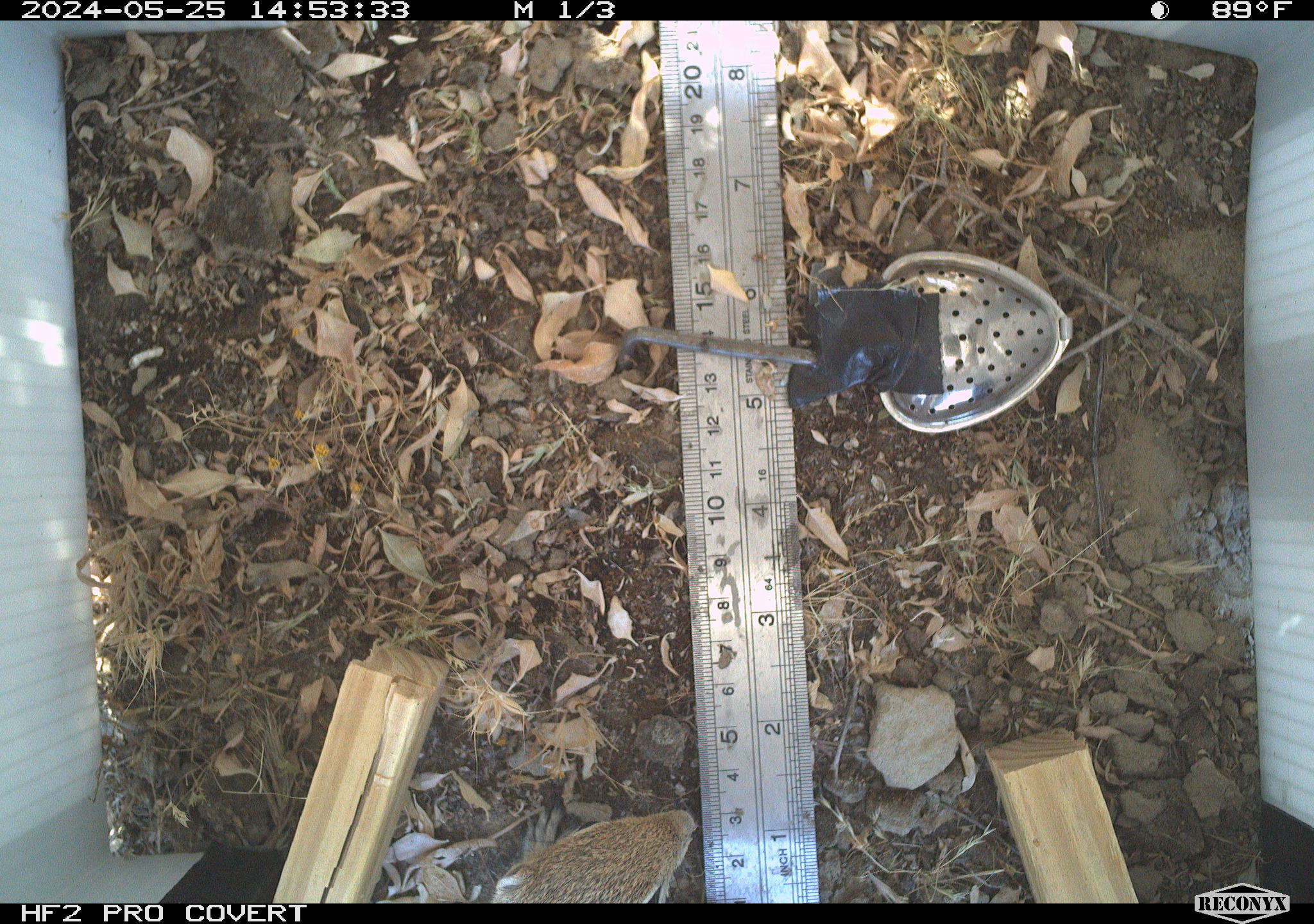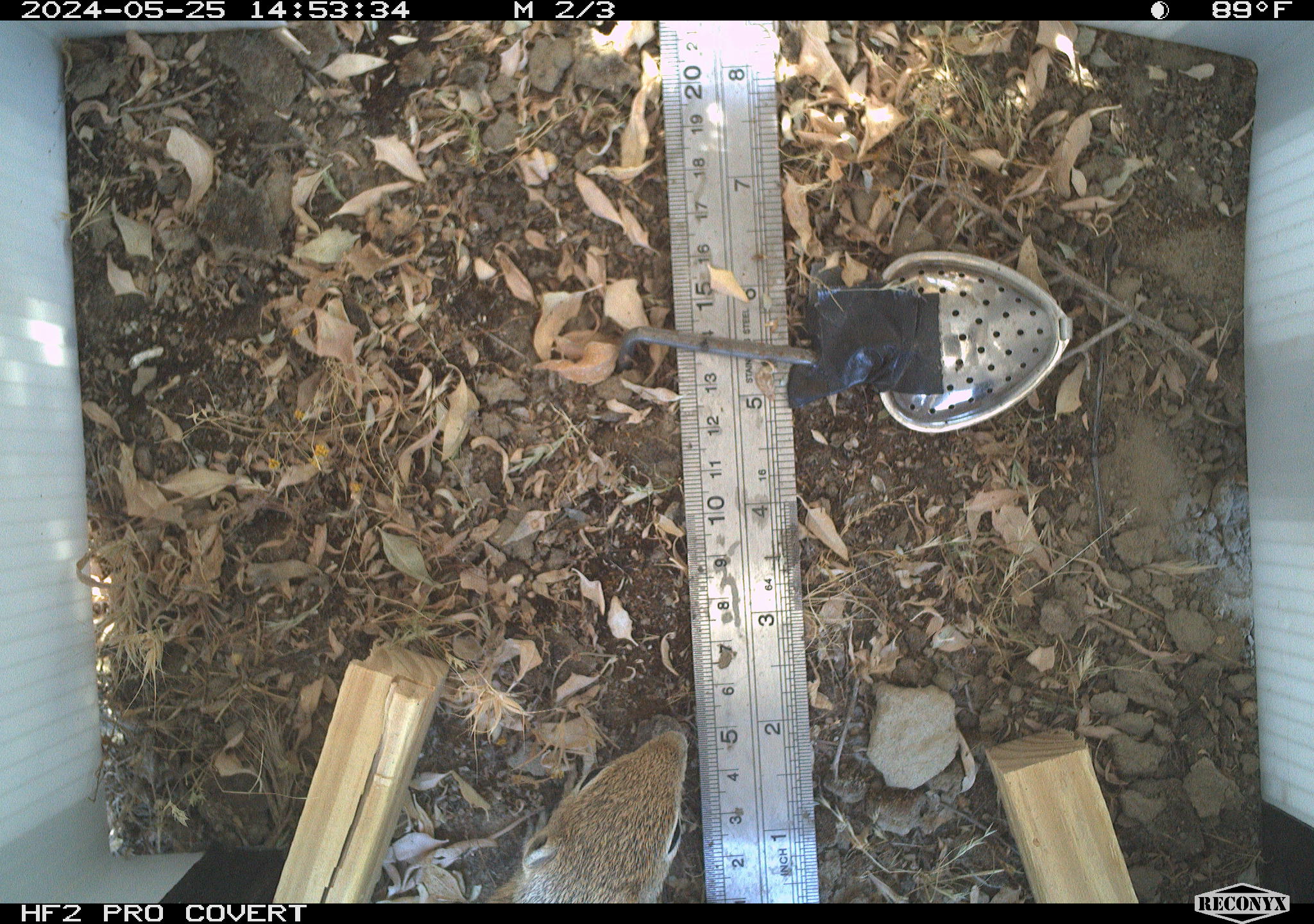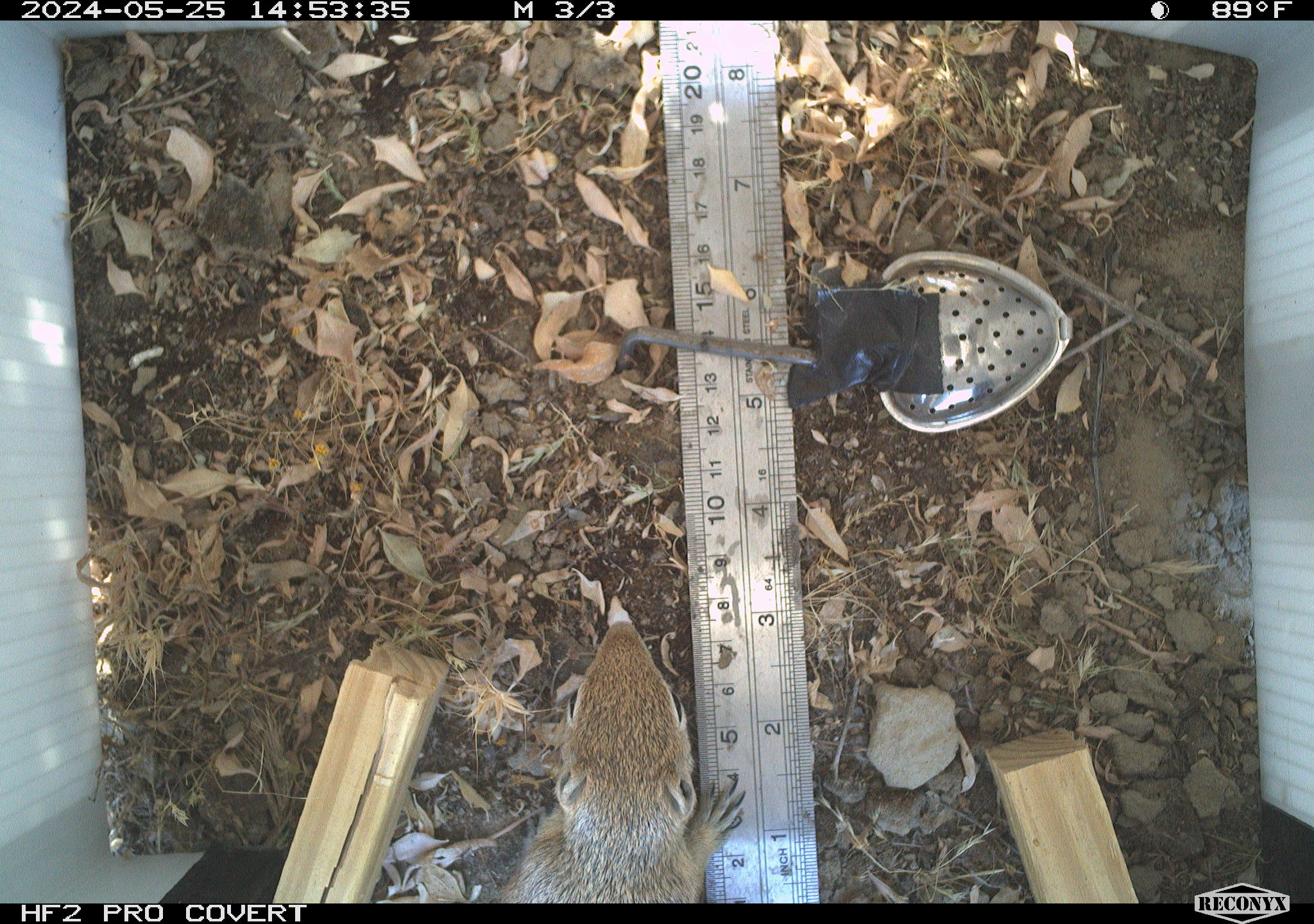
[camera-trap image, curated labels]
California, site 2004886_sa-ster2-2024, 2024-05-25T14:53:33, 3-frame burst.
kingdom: Animalia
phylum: Chordata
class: Mammalia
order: Rodentia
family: Sciuridae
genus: Ammospermophilus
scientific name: Ammospermophilus nelsoni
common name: nelson's antelope squirrel